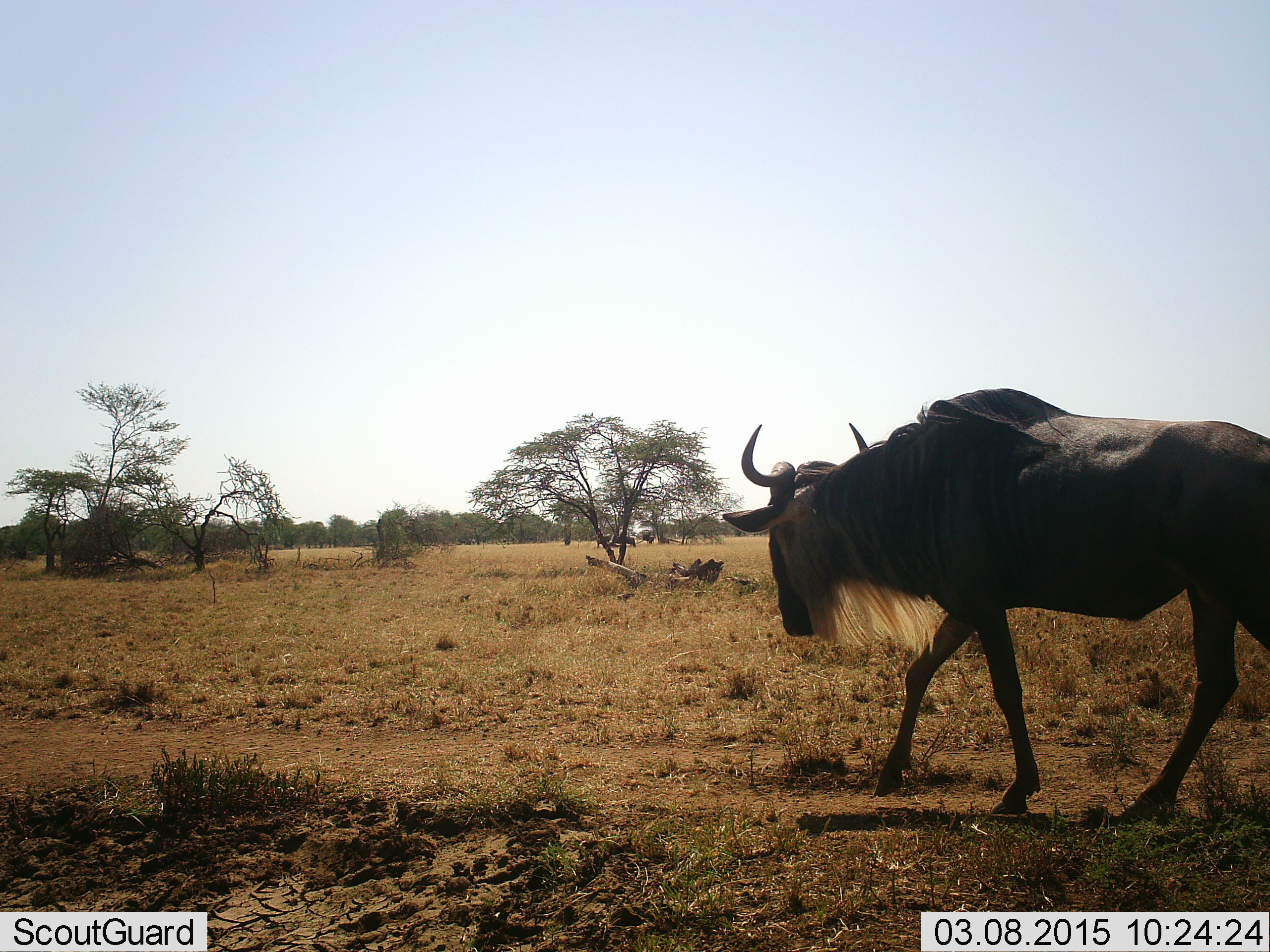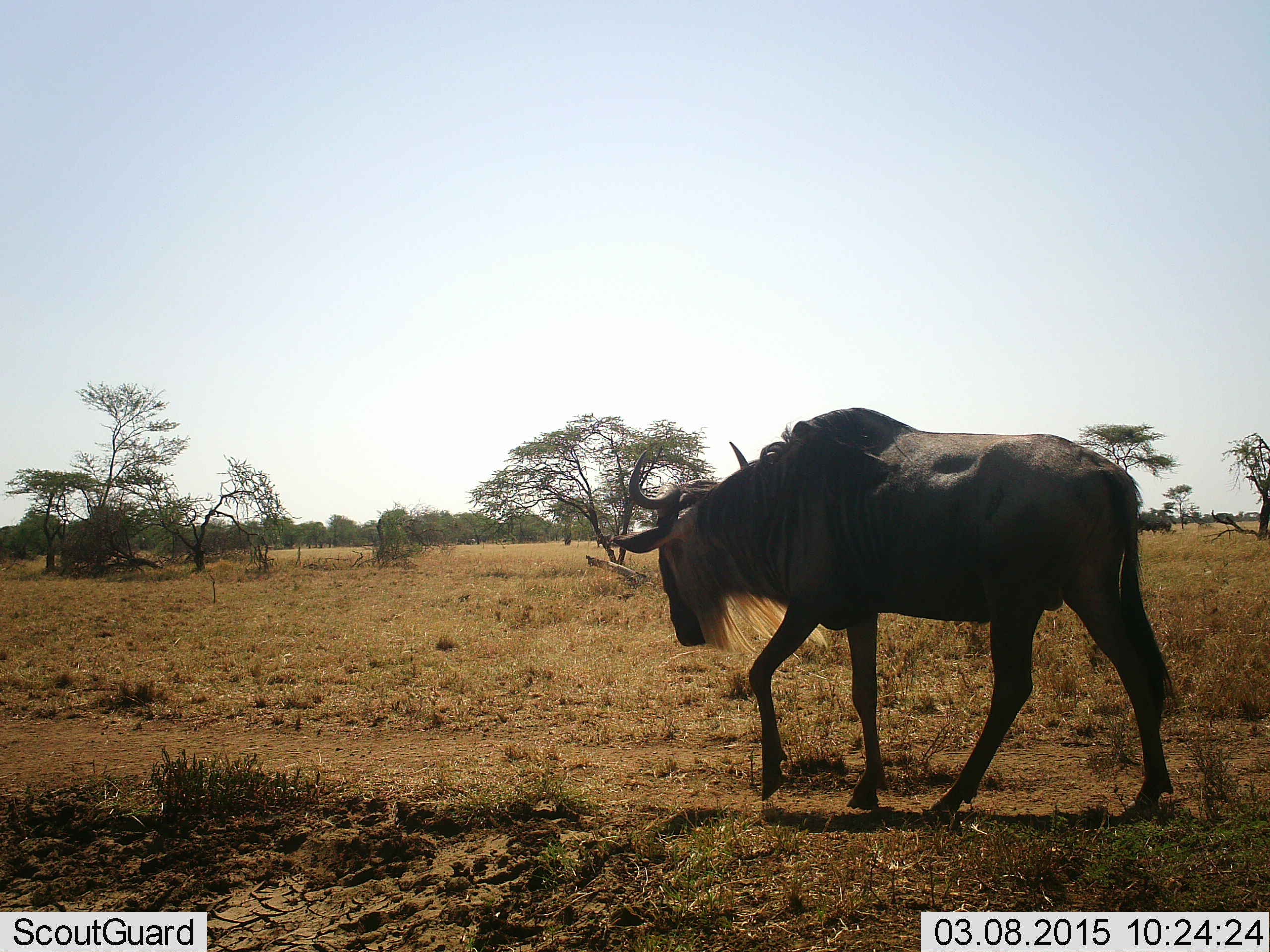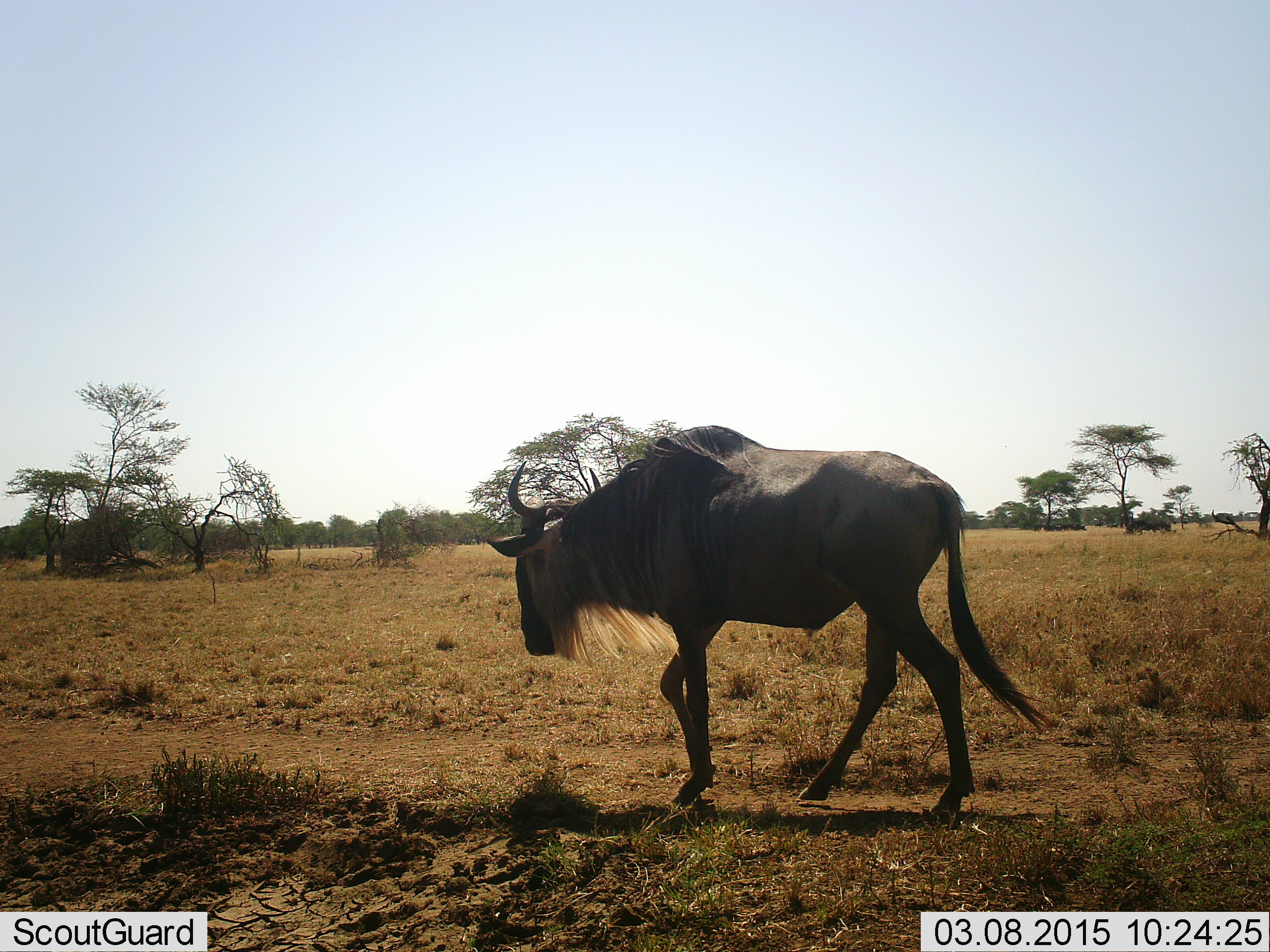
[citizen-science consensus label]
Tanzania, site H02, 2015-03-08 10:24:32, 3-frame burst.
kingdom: Animalia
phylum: Chordata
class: Mammalia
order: Artiodactyla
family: Bovidae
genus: Connochaetes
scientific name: Connochaetes taurinus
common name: blue wildebeest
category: wildebeest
Wildebeest (blue wildebeest) (Connochaetes taurinus), count 1. Behavior (volunteer vote fractions): standing 0%, resting 0%, moving 100%, interacting 0%. Young present (vote fraction): 0%. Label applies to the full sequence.